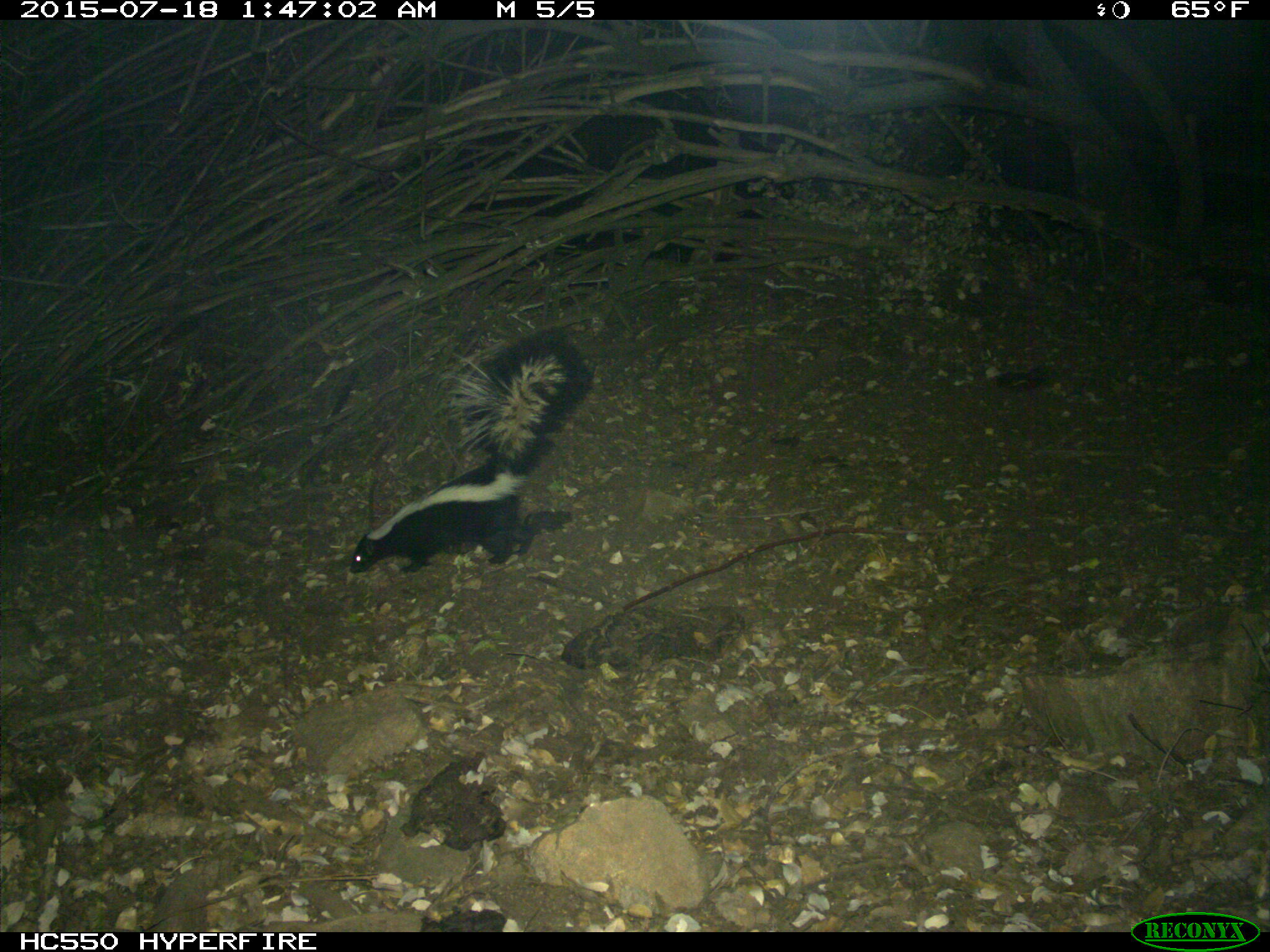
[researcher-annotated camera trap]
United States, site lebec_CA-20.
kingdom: Animalia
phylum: Chordata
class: Mammalia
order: Carnivora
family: Mephitidae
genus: Mephitis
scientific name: Mephitis mephitis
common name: striped skunk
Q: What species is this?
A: Mephitis mephitis (striped skunk).